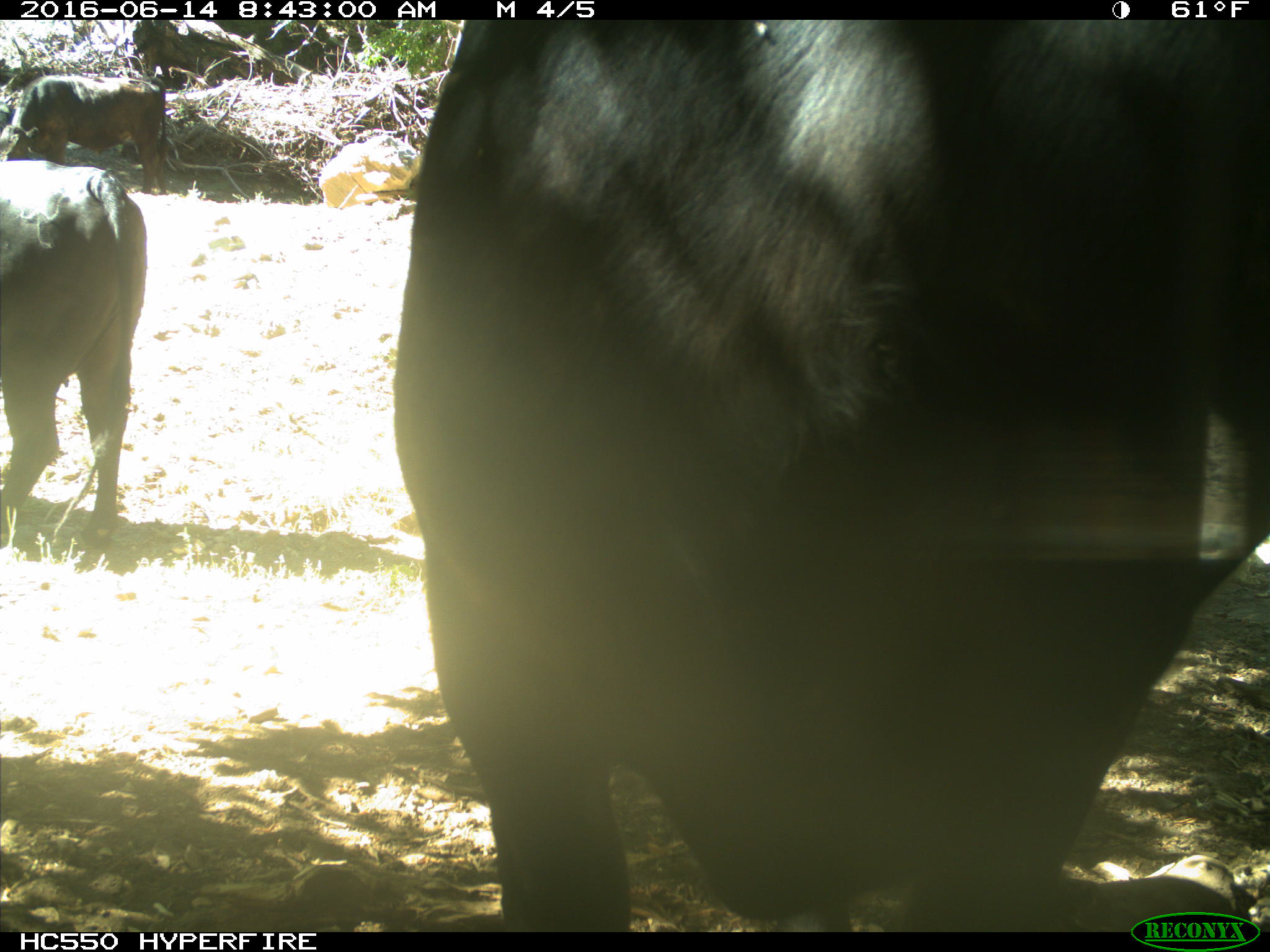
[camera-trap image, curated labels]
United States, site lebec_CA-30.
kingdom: Animalia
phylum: Chordata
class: Mammalia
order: Artiodactyla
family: Bovidae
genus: Bos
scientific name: Bos taurus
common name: domestic cow